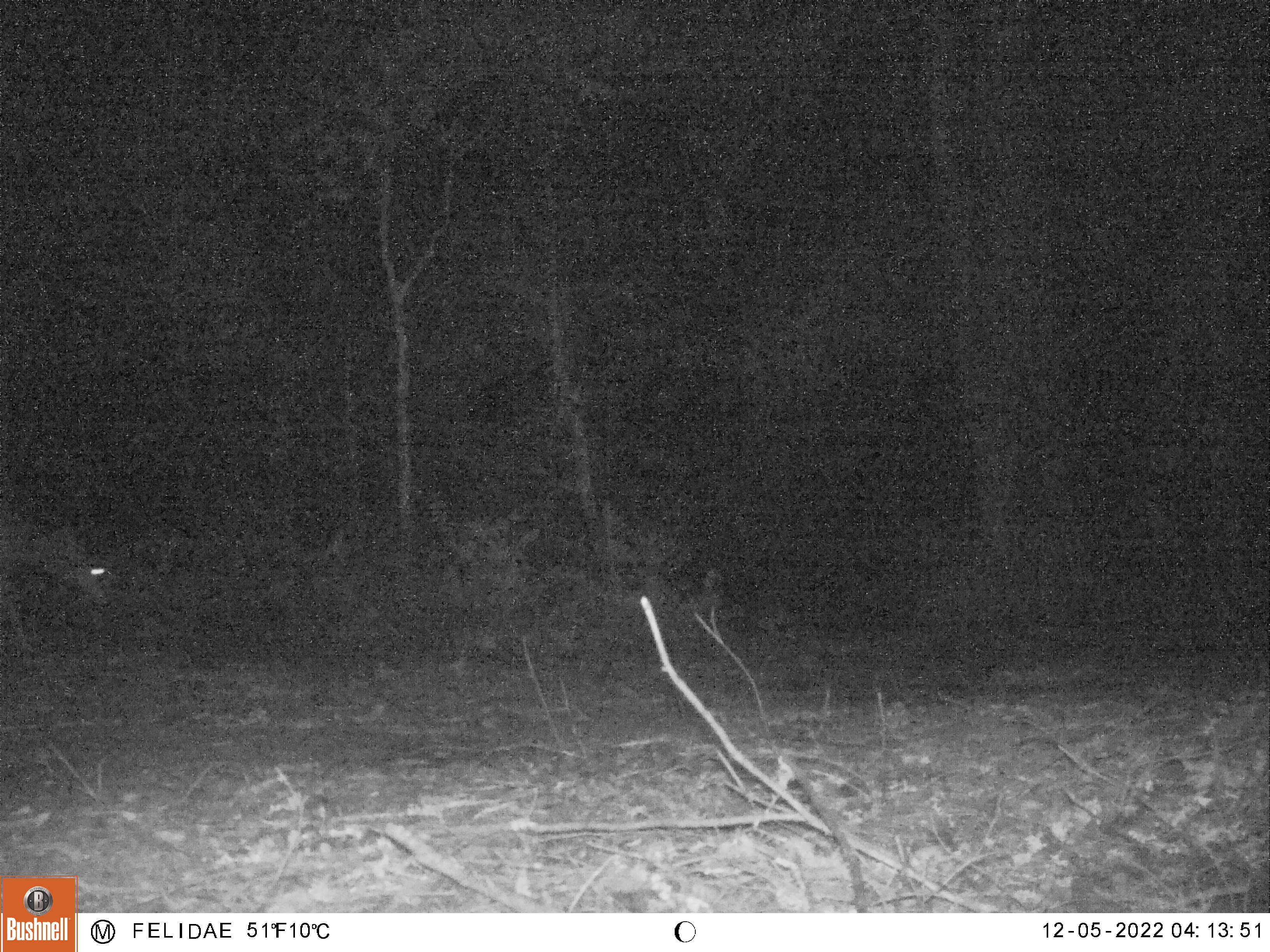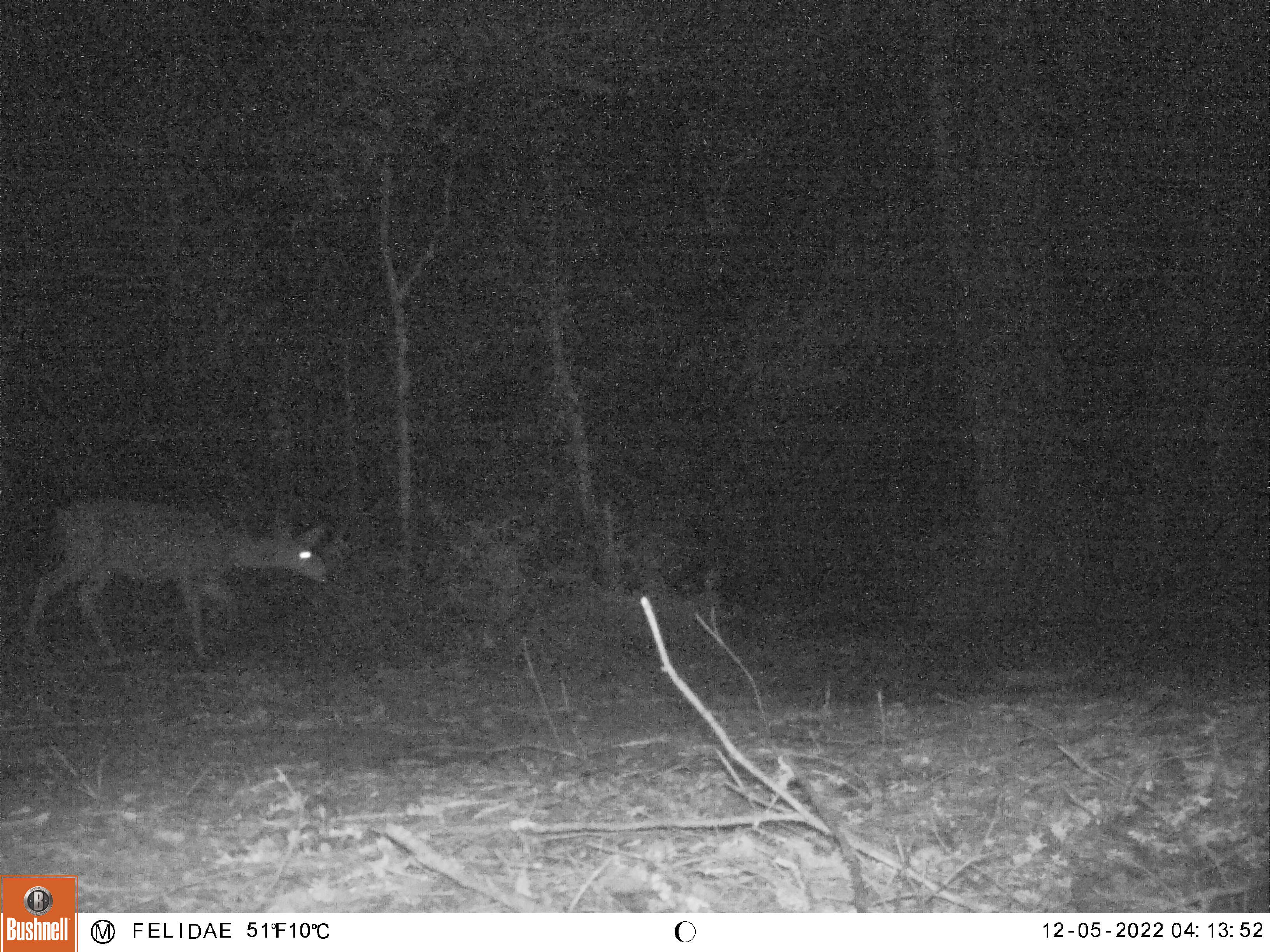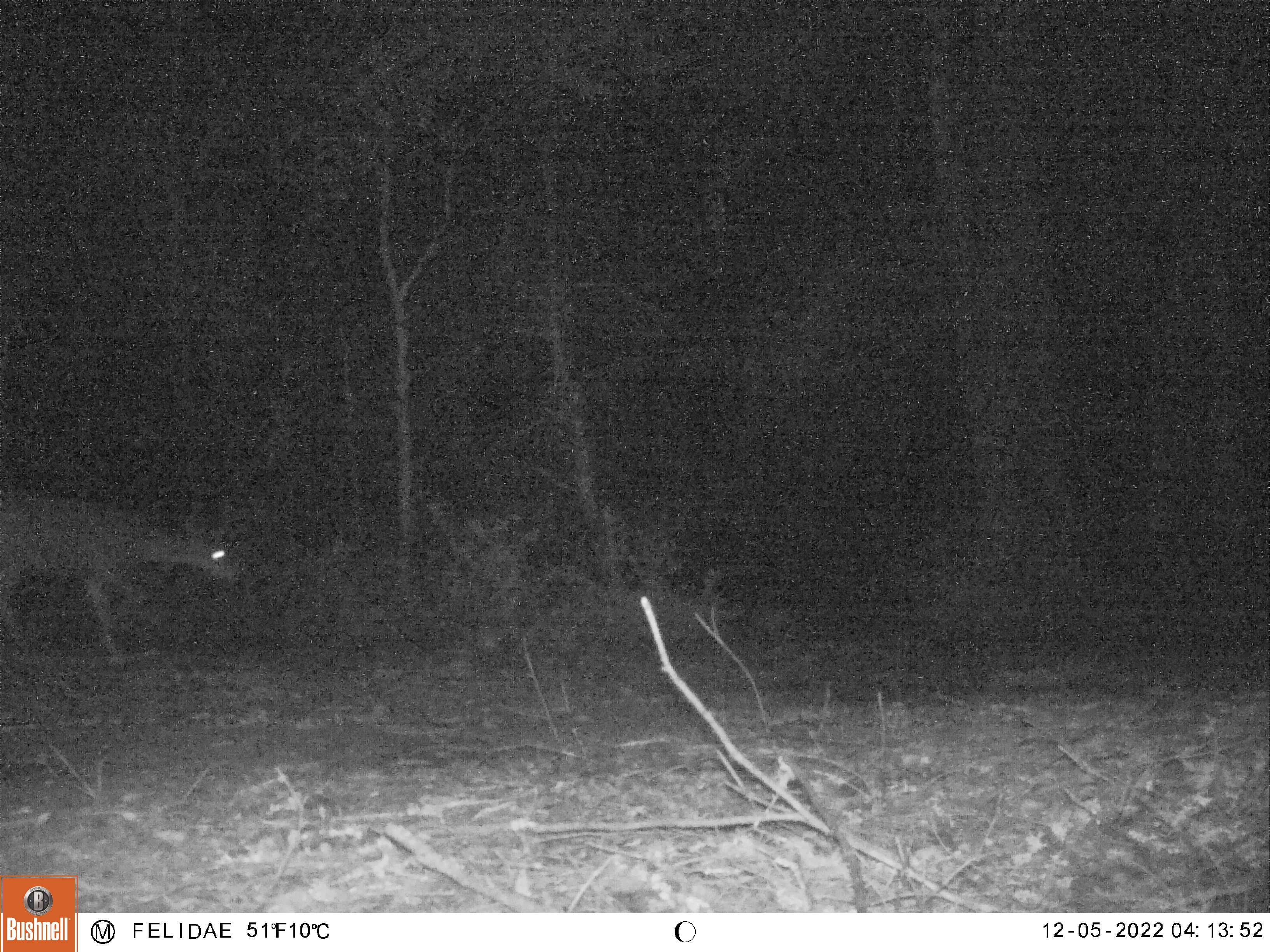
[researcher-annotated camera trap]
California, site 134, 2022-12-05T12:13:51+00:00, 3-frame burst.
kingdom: Animalia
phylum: Chordata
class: Mammalia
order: Artiodactyla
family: Cervidae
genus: Odocoileus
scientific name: Odocoileus hemionus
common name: mule deer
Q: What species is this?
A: Mule deer (Odocoileus hemionus).